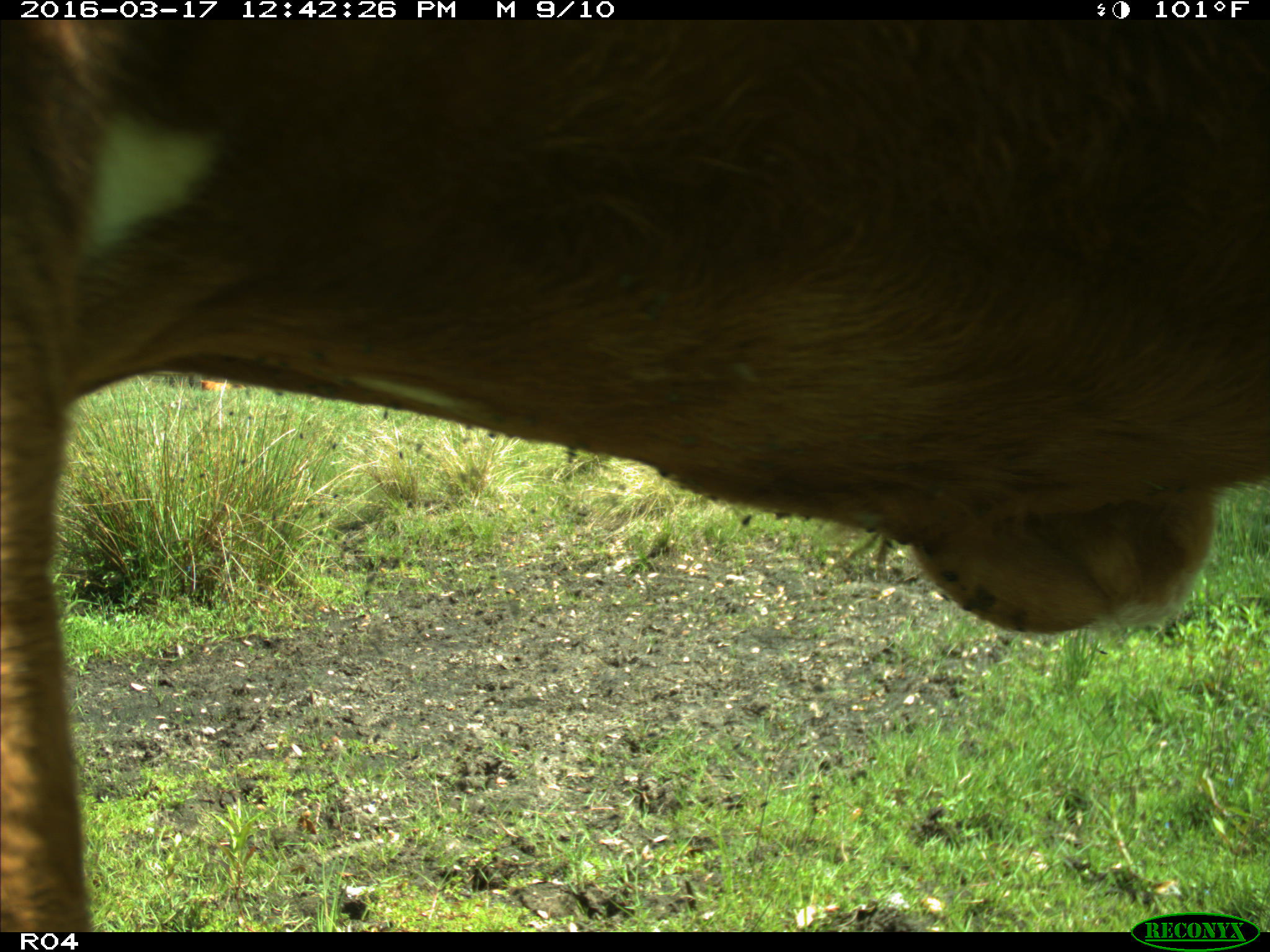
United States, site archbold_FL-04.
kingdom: Animalia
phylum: Chordata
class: Mammalia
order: Artiodactyla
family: Bovidae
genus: Bos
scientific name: Bos taurus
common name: domestic cow